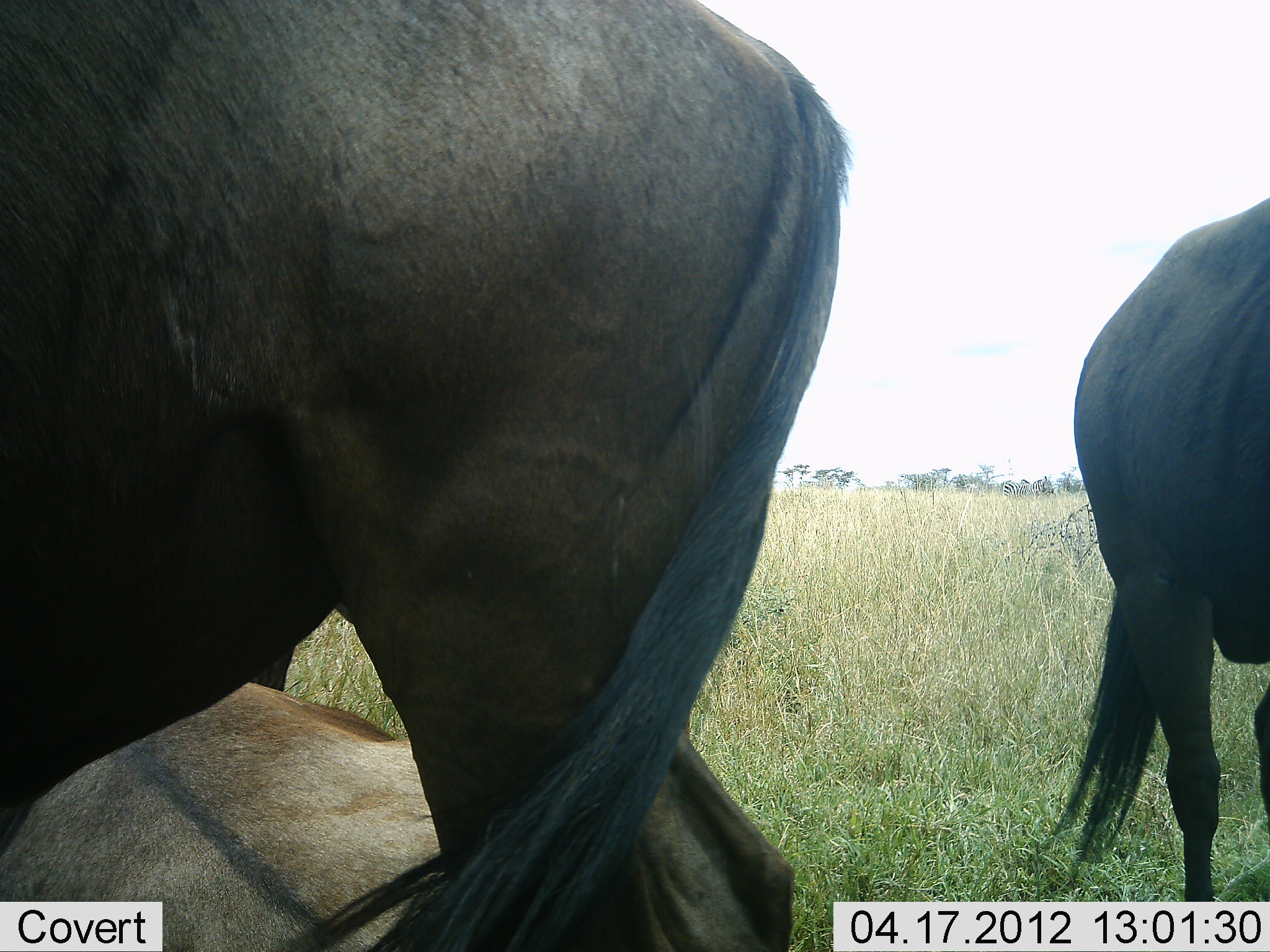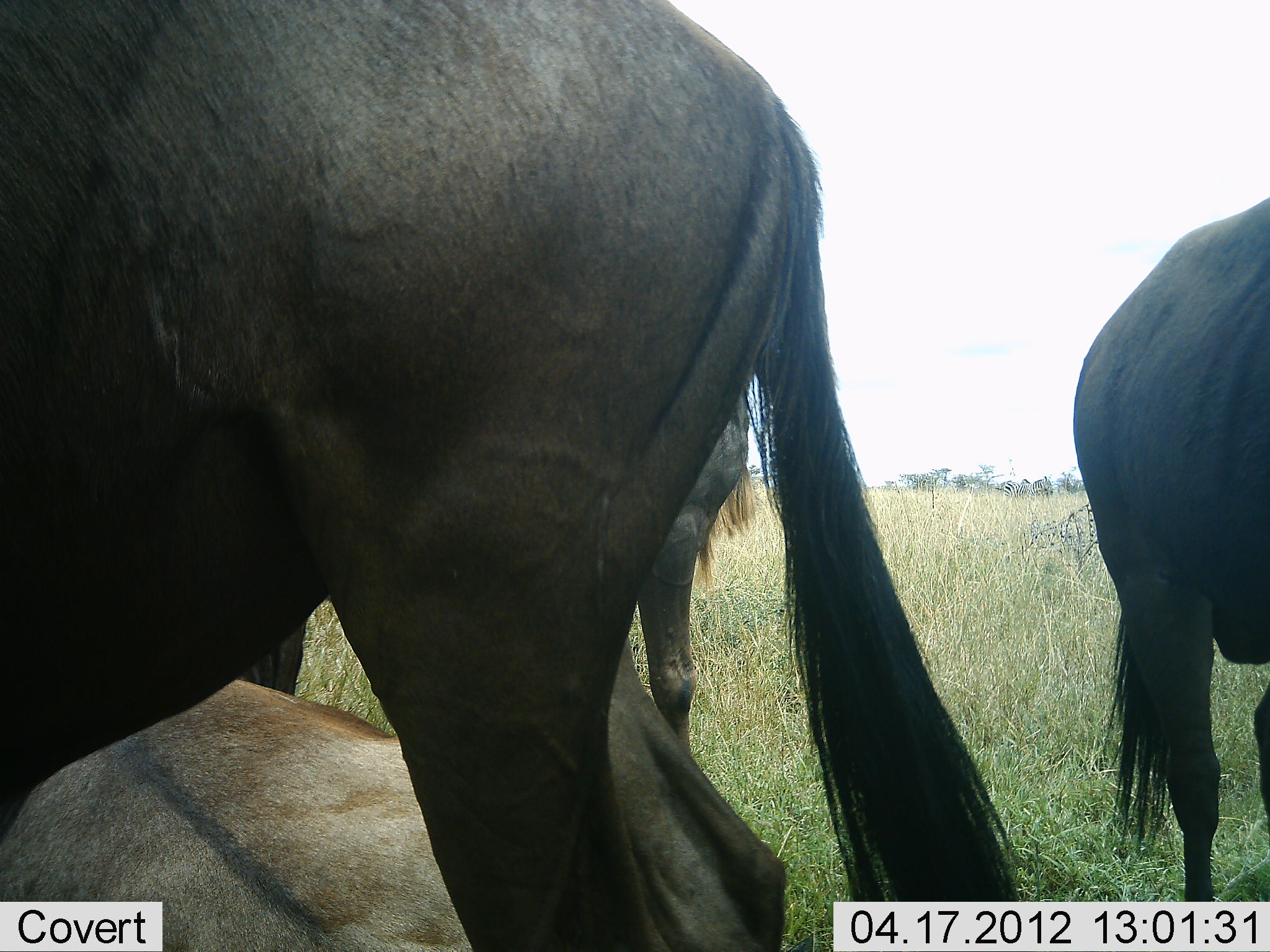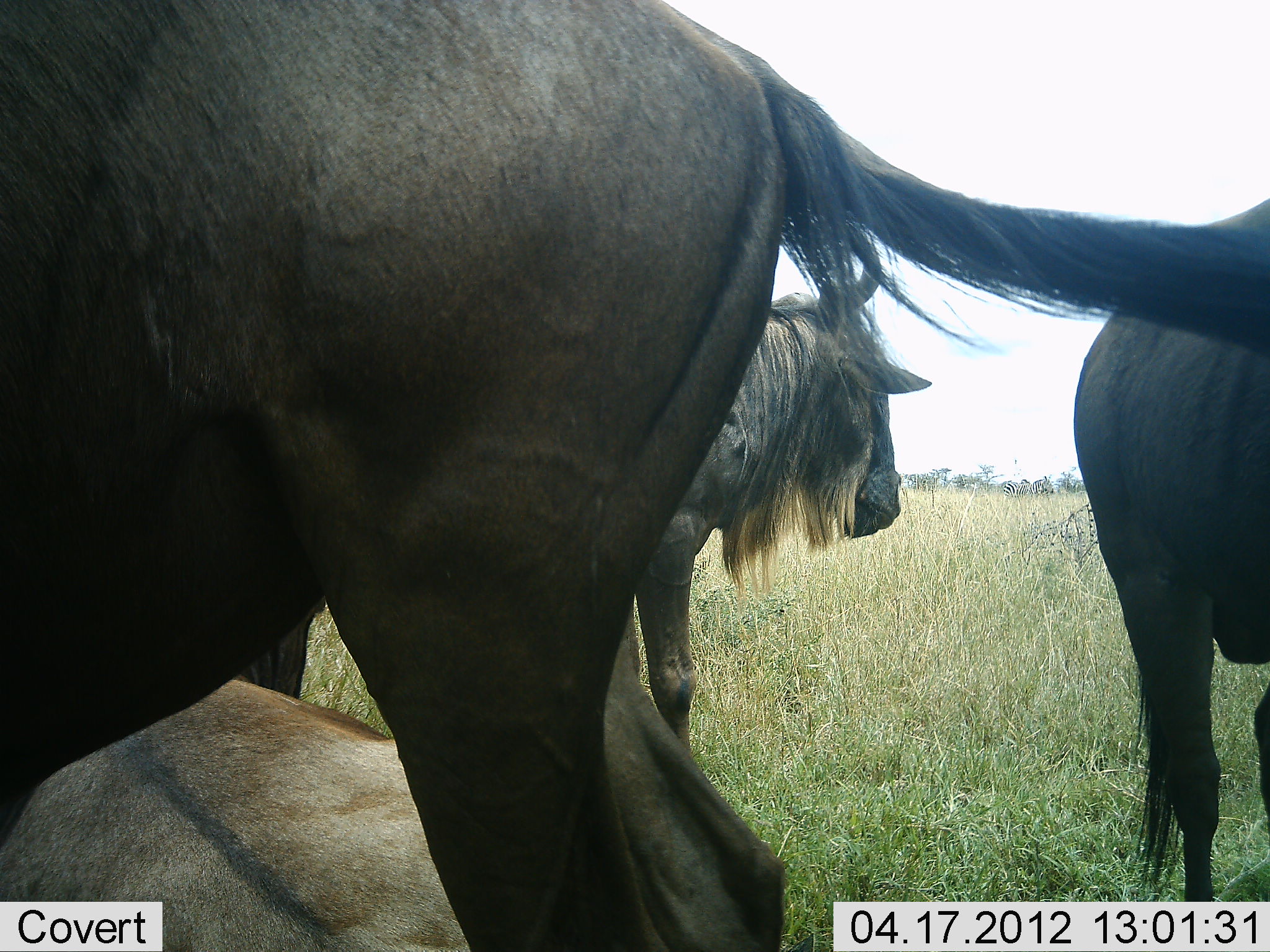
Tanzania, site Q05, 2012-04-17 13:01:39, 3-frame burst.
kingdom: Animalia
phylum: Chordata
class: Mammalia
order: Artiodactyla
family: Bovidae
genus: Connochaetes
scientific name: Connochaetes taurinus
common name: blue wildebeest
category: wildebeest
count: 4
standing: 83%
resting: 83%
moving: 0%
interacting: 0%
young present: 8%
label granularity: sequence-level